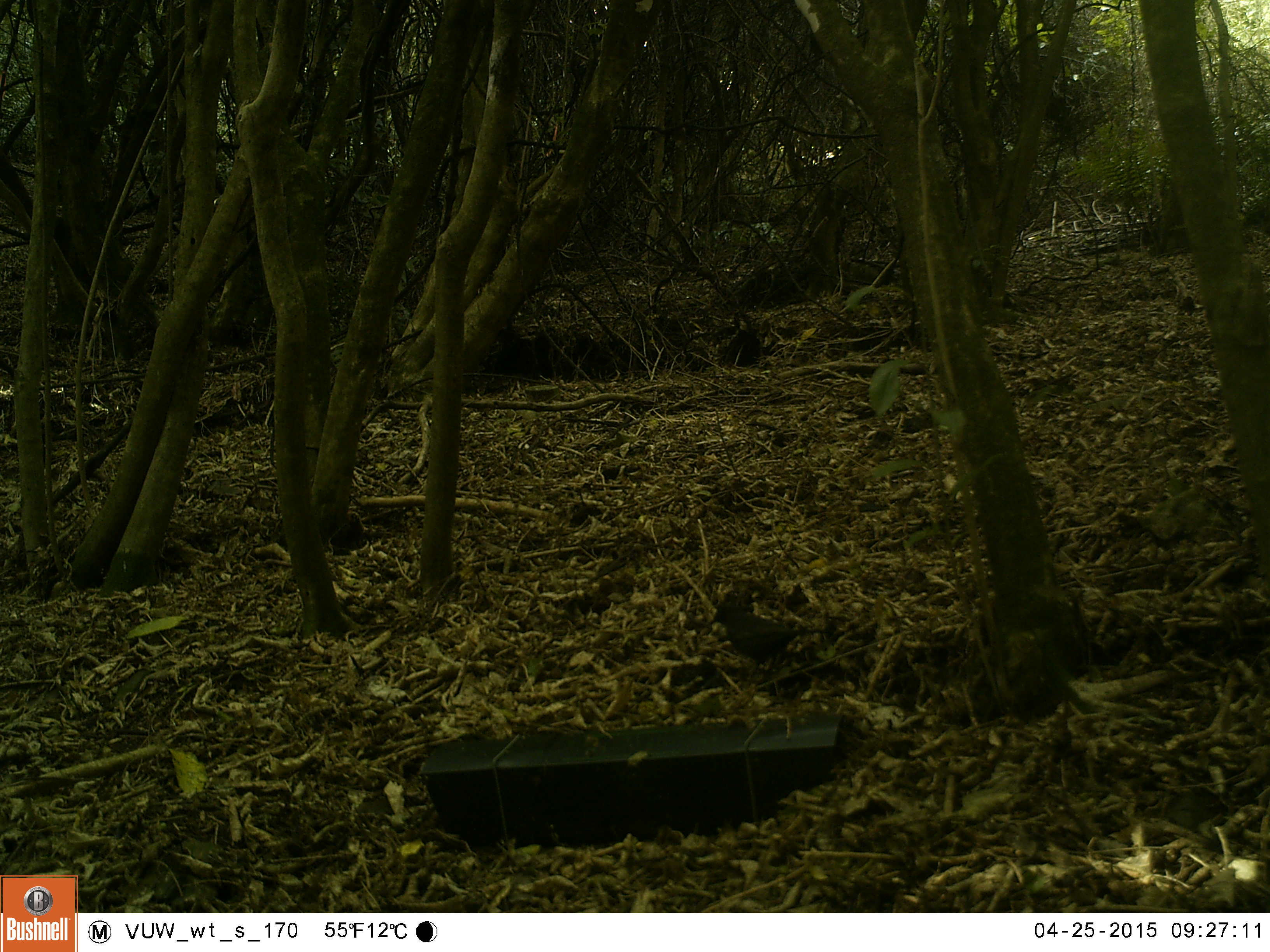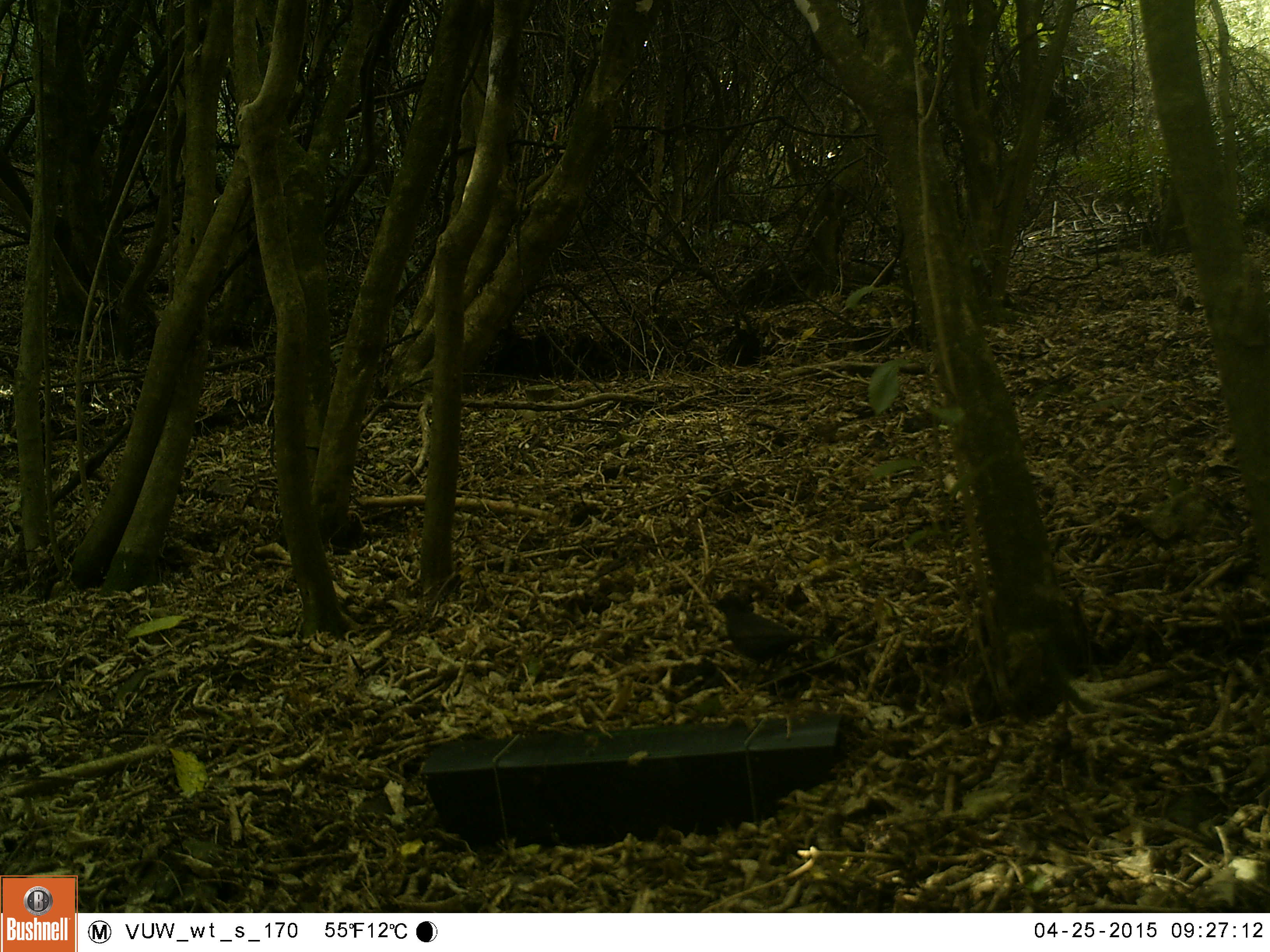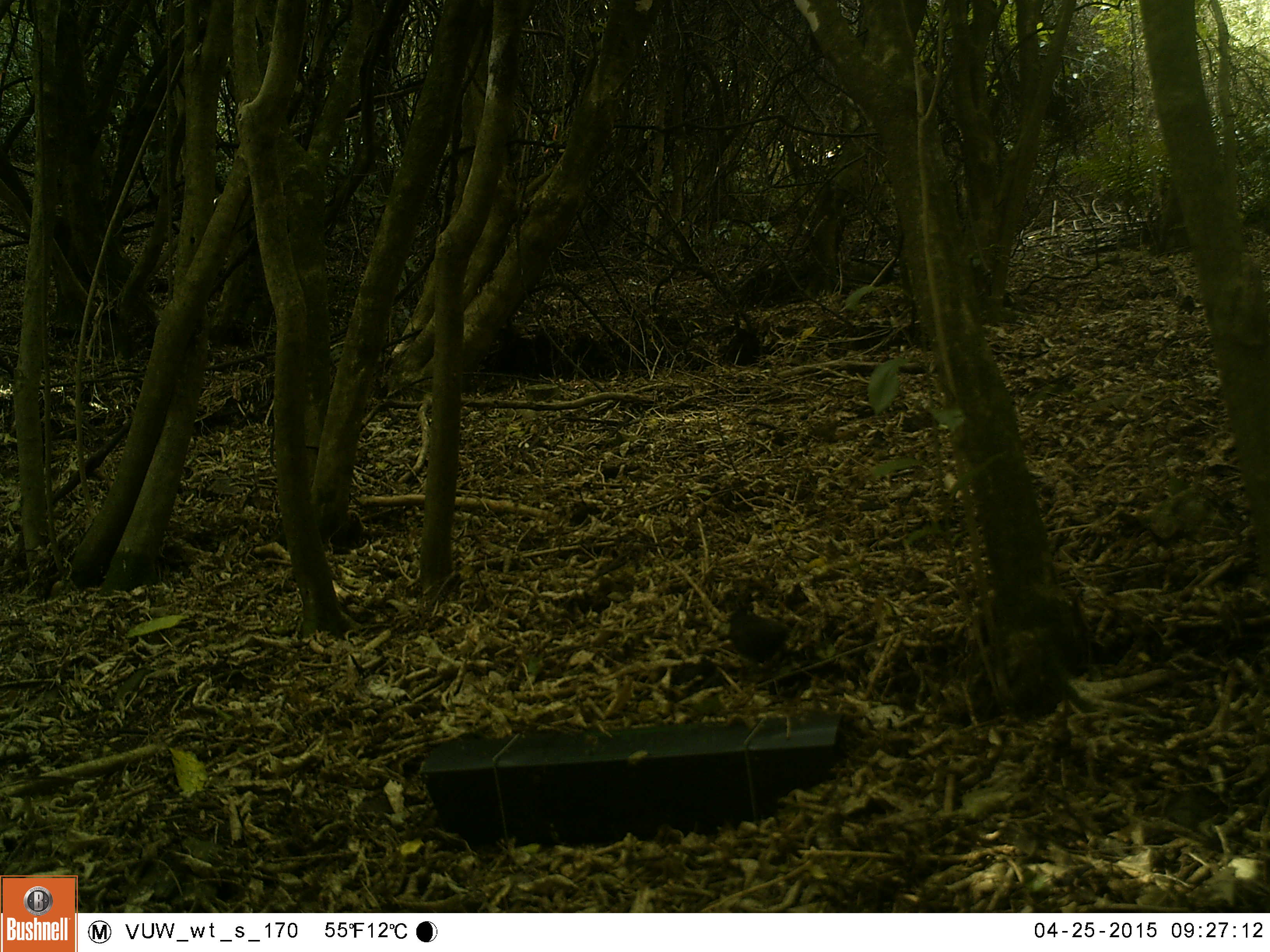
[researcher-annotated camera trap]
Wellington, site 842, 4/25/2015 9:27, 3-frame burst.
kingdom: Animalia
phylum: Chordata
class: Aves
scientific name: Aves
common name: bird